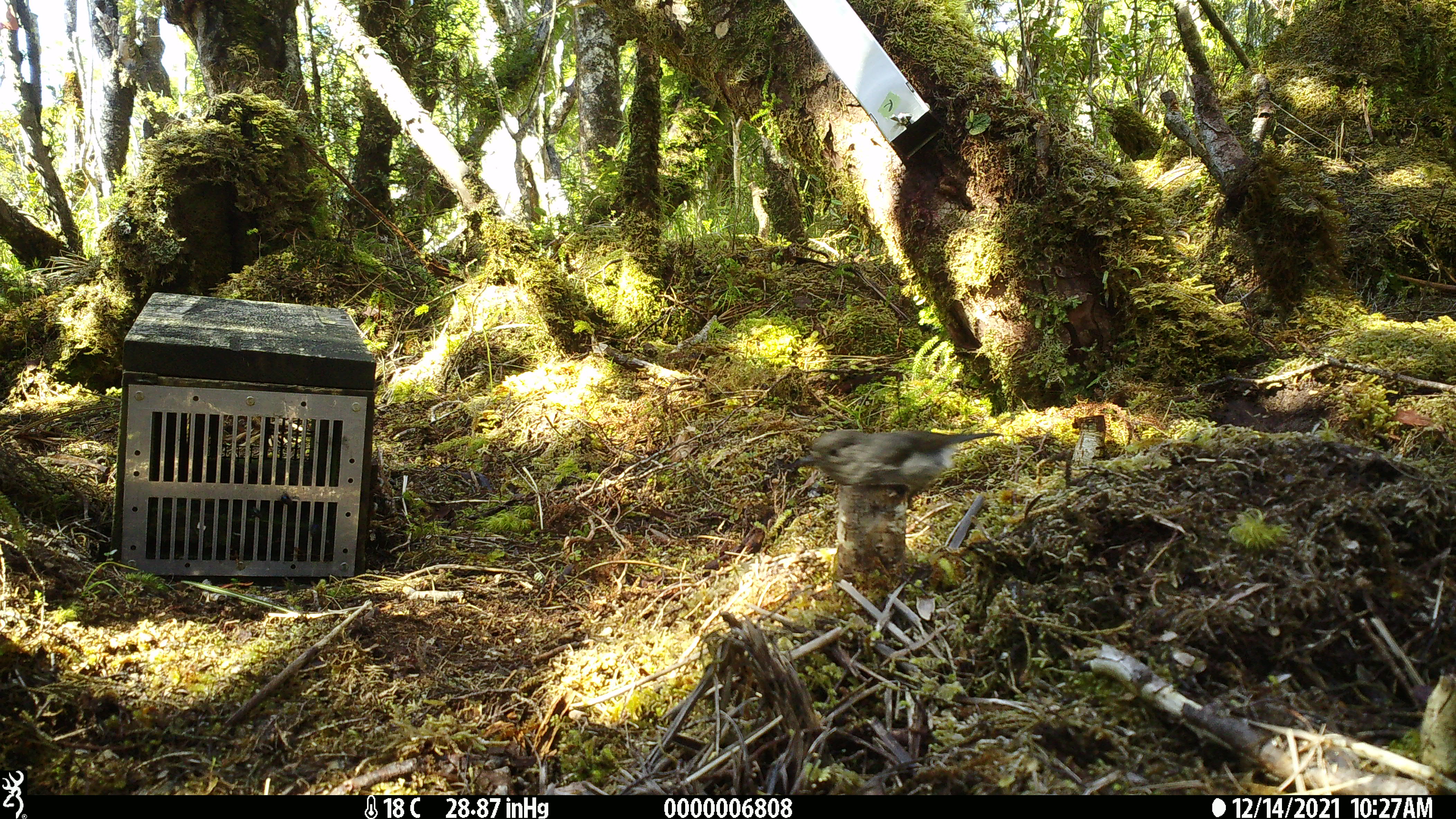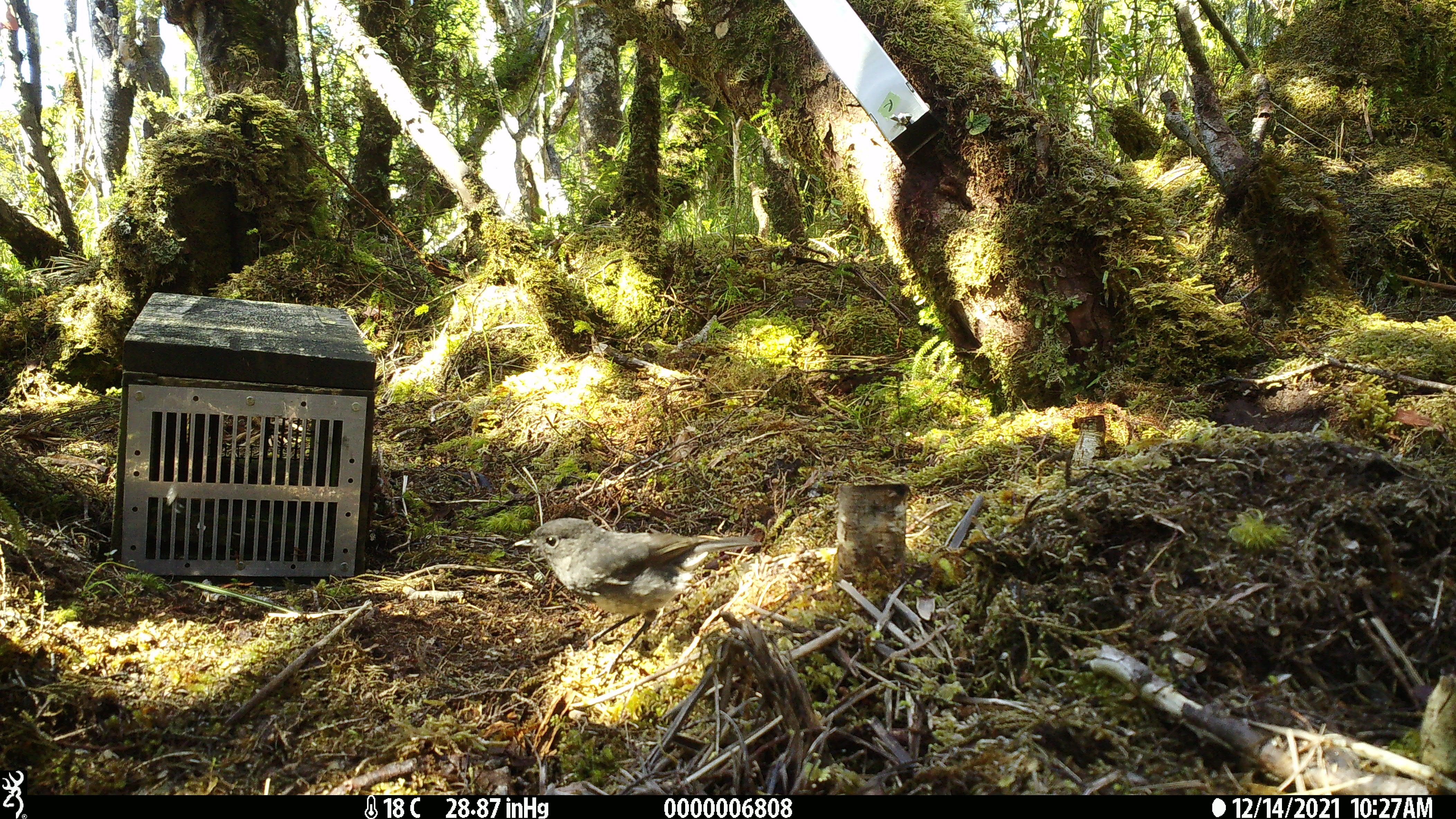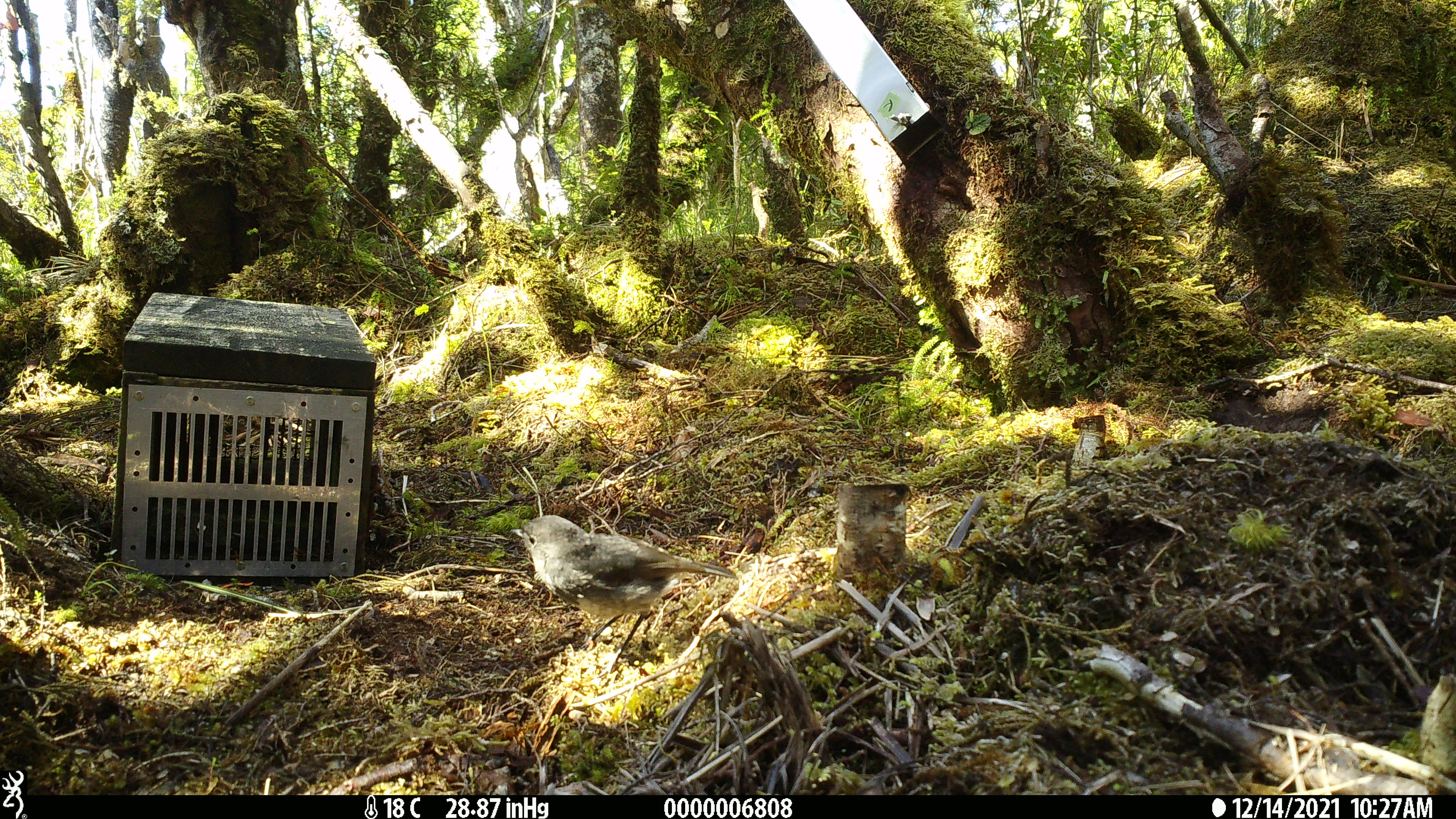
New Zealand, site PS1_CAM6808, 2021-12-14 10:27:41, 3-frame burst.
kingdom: Animalia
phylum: Chordata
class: Aves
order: Passeriformes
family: Petroicidae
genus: Petroica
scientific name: Petroica australis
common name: new zealand robin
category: robin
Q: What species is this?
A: Robin (new zealand robin) (Petroica australis).